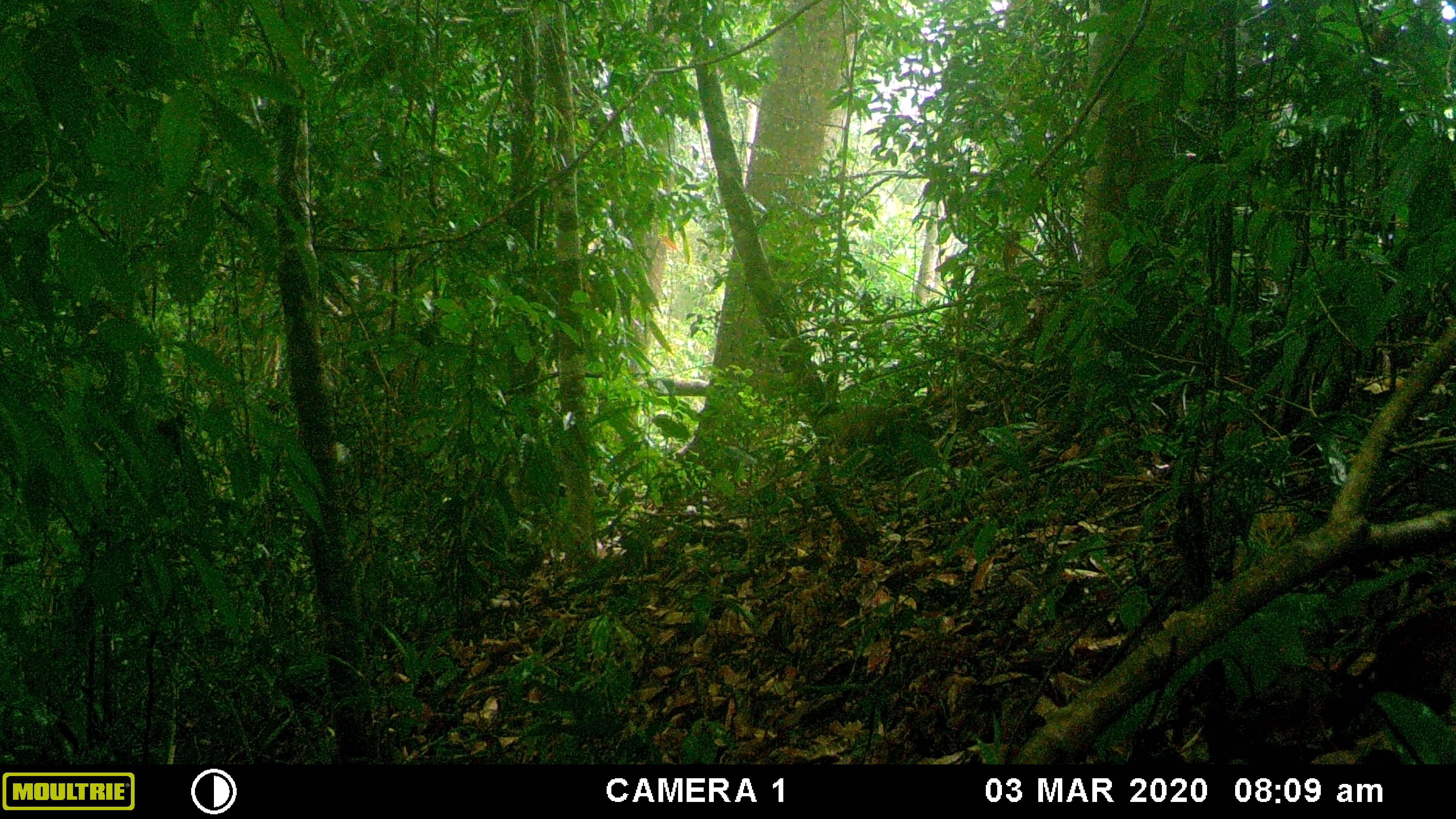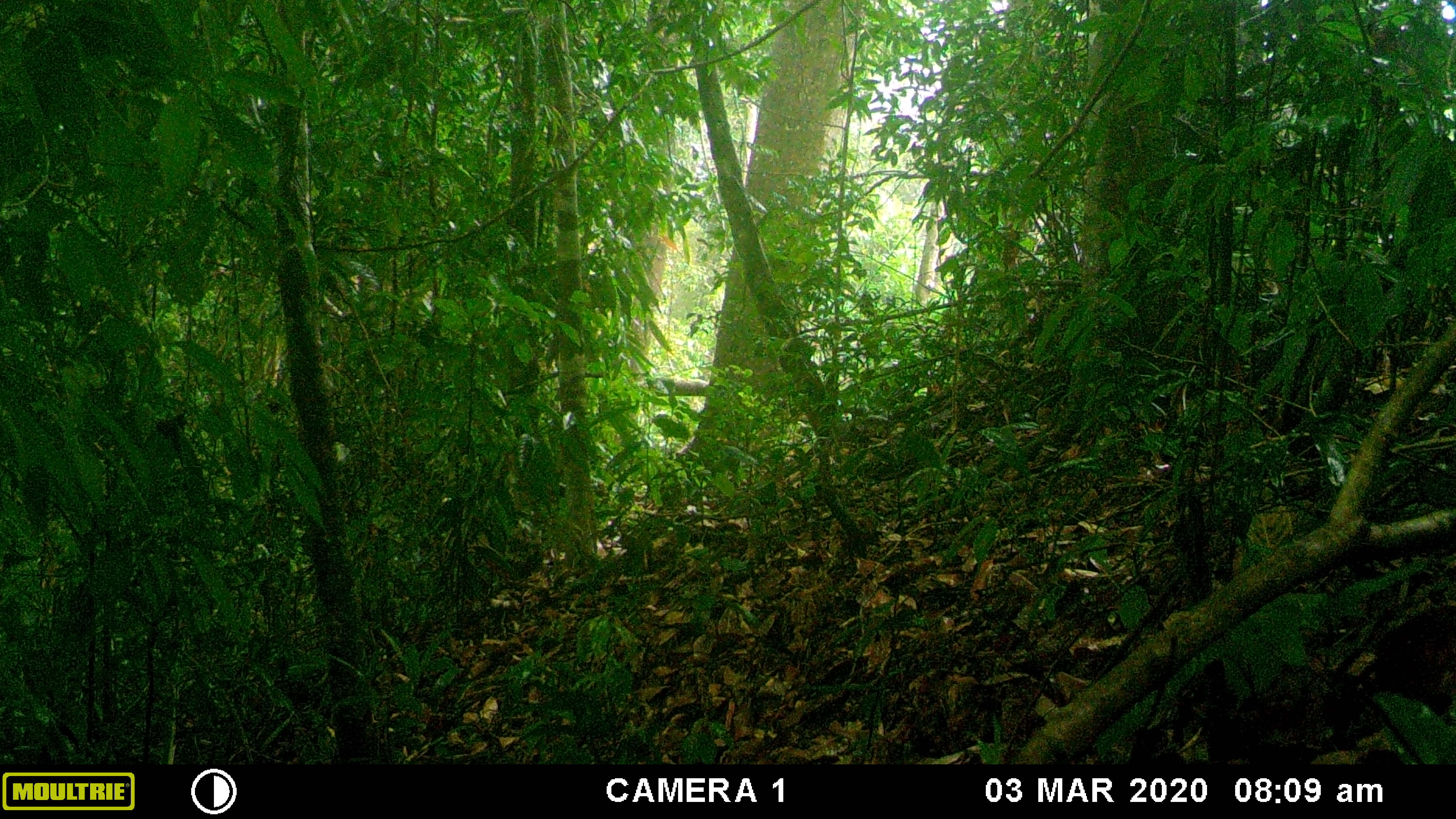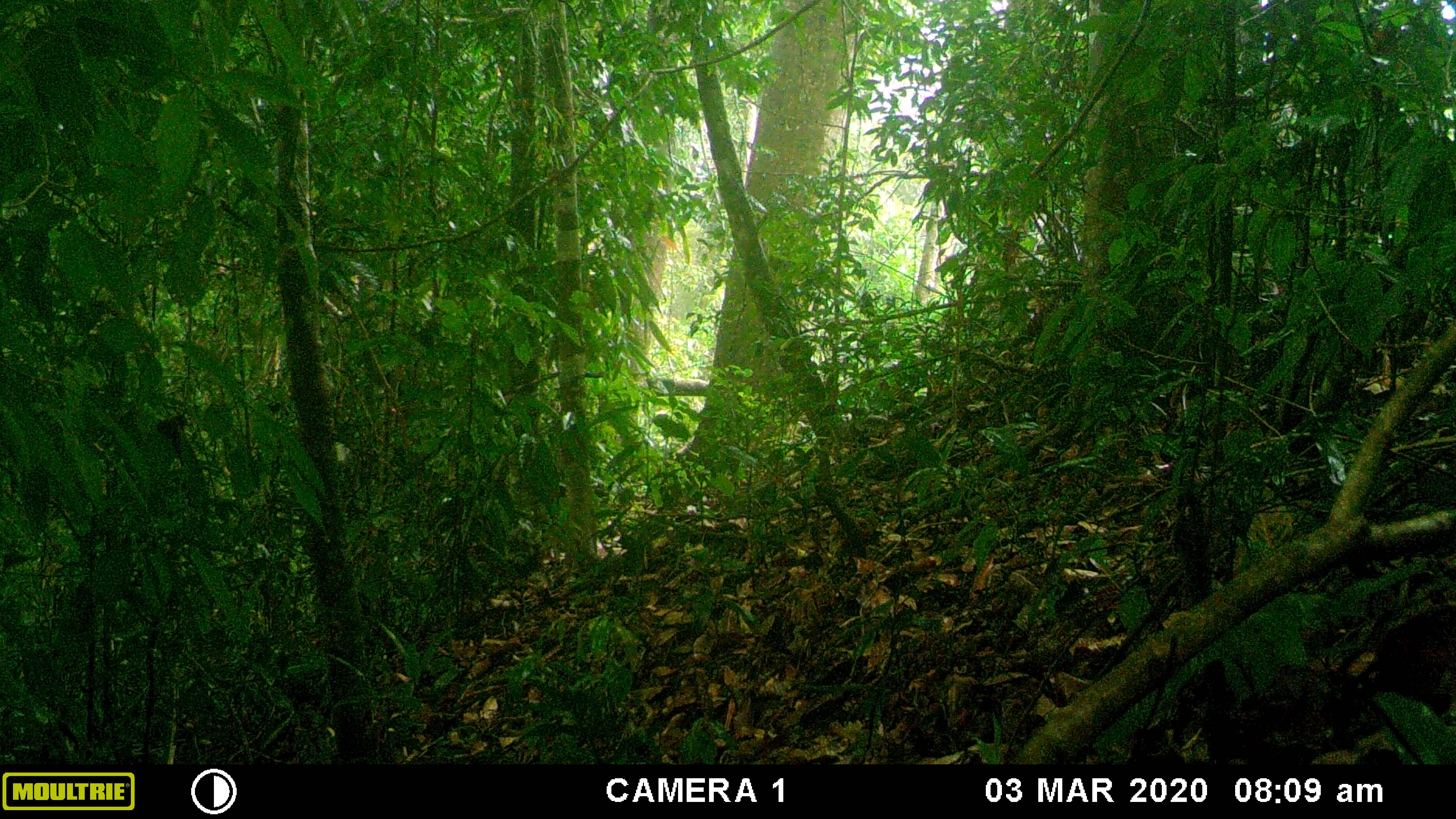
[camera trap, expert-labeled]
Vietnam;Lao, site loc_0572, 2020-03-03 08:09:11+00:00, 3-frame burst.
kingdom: Animalia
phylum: Chordata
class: Mammalia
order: Carnivora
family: Mustelidae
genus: Martes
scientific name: Martes flavigula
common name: yellow-throated marten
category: yellow throated marten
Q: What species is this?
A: Yellow throated marten (yellow-throated marten) (Martes flavigula).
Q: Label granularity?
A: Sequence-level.